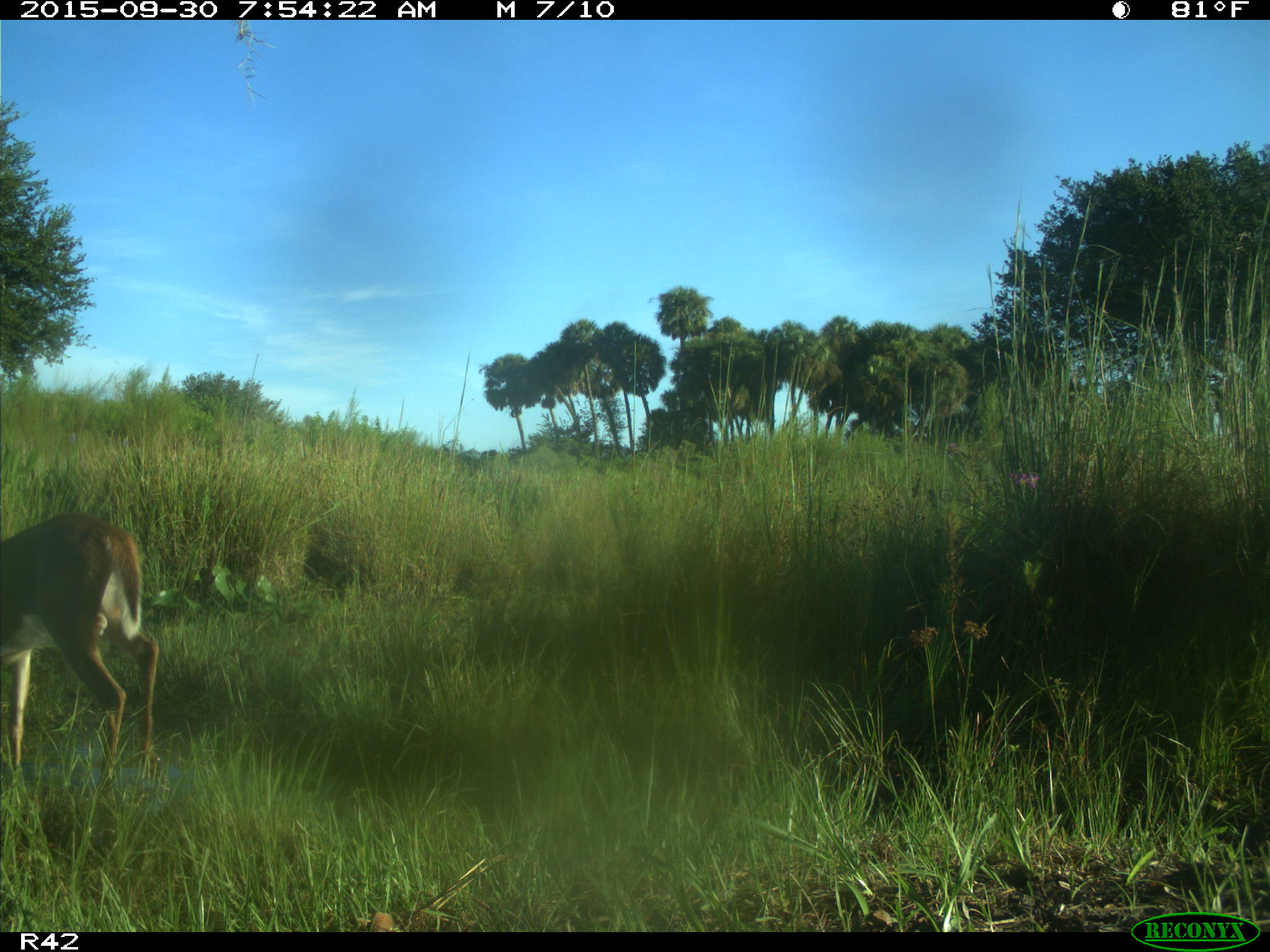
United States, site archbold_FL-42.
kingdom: Animalia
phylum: Chordata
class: Mammalia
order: Artiodactyla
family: Cervidae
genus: Odocoileus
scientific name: Odocoileus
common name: deer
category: unidentified deer